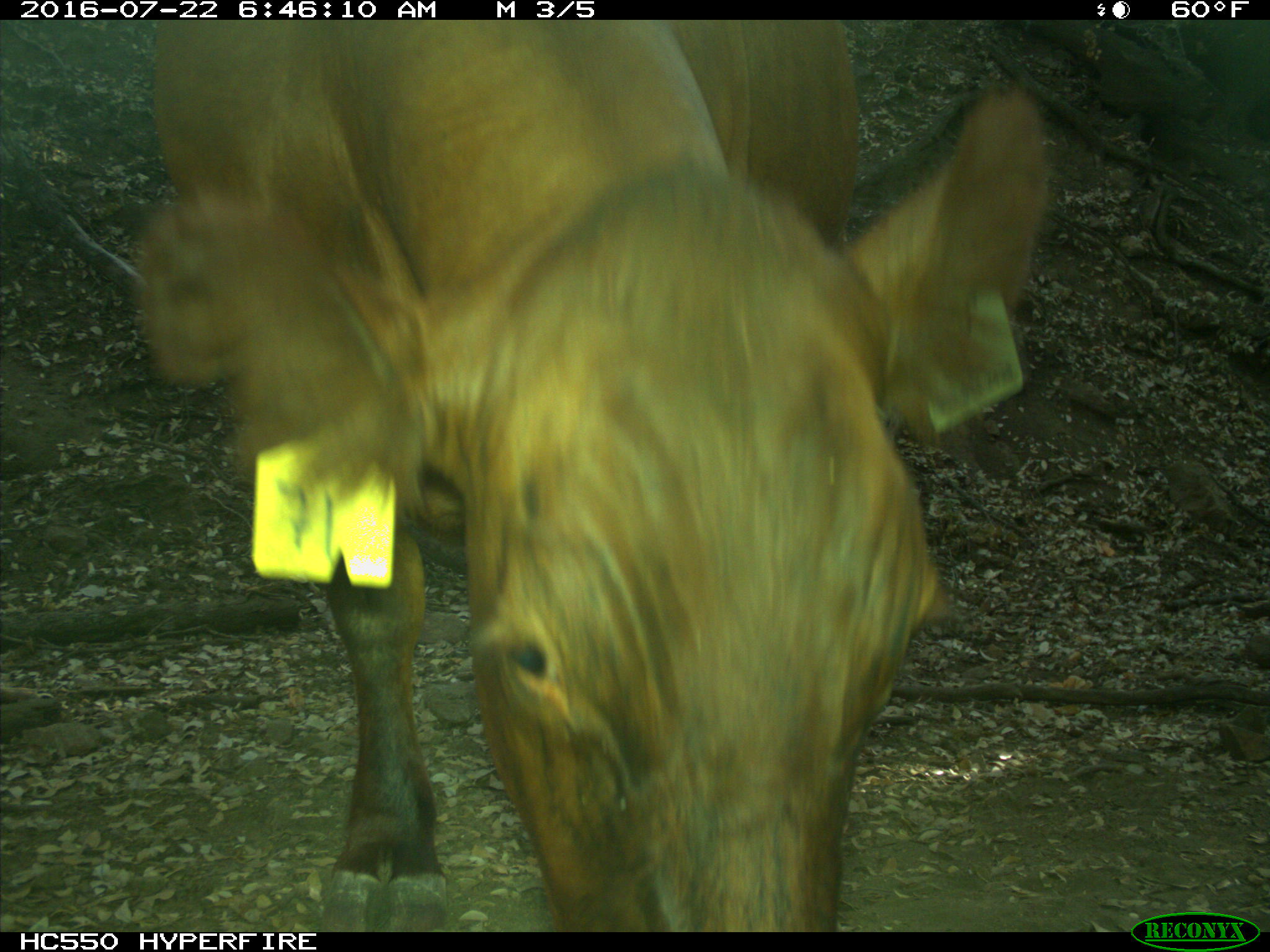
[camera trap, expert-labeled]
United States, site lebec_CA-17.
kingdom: Animalia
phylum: Chordata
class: Mammalia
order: Artiodactyla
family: Bovidae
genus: Bos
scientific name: Bos taurus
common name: domestic cow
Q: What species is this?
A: Bos taurus (domestic cow).